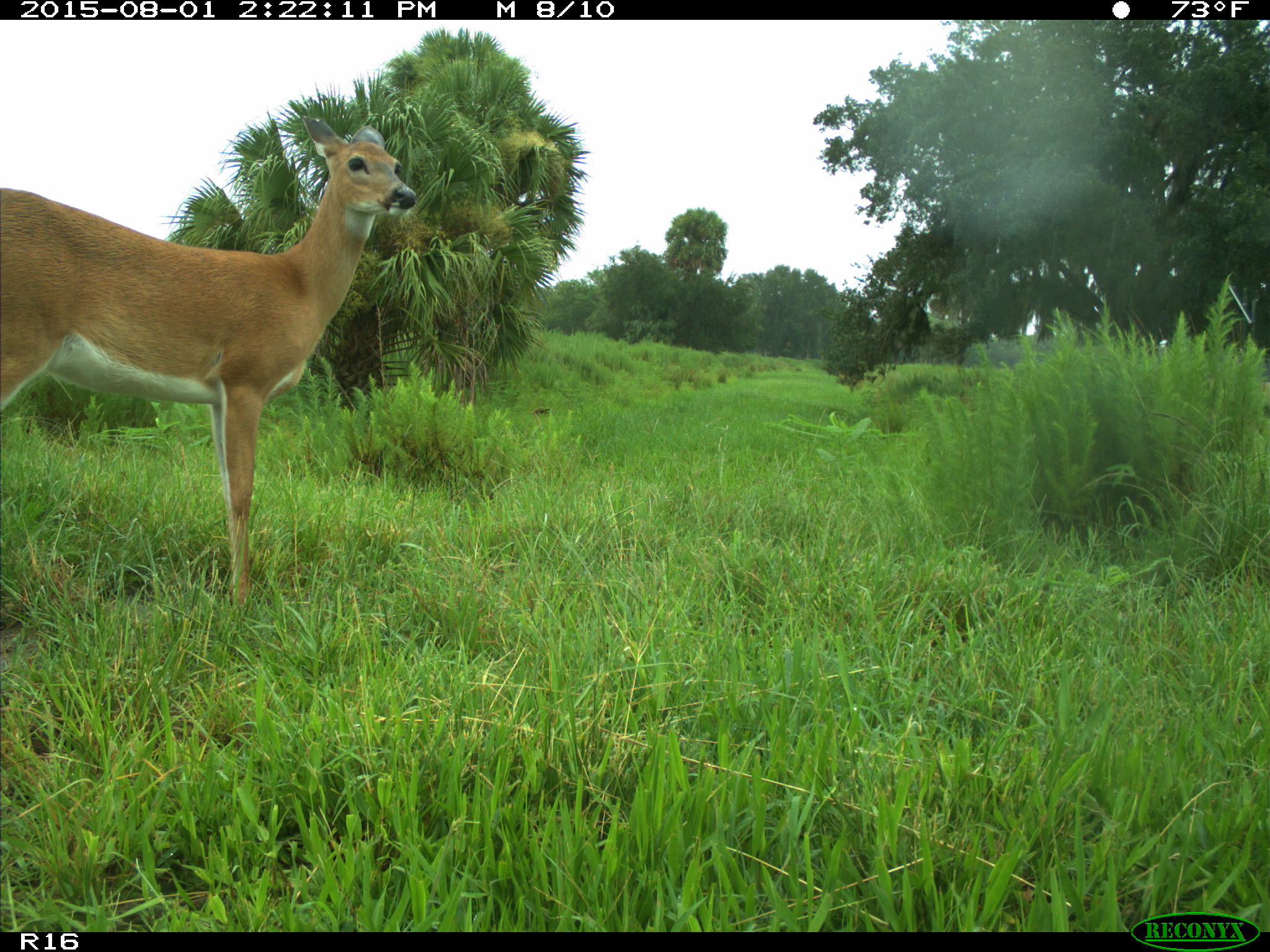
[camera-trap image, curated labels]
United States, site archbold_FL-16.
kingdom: Animalia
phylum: Chordata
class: Mammalia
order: Artiodactyla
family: Cervidae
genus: Odocoileus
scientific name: Odocoileus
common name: deer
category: unidentified deer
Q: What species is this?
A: Unidentified deer (deer) (Odocoileus).